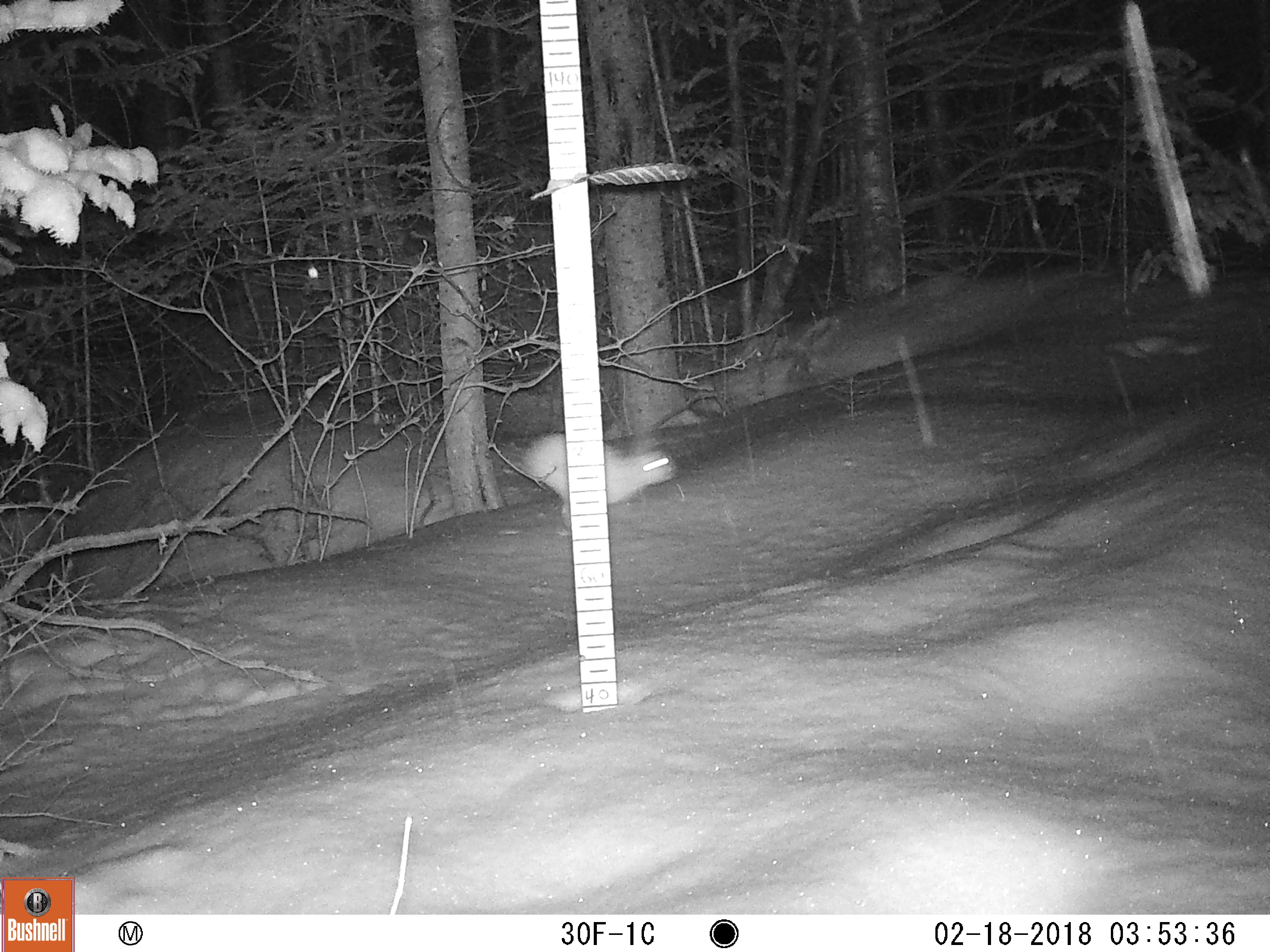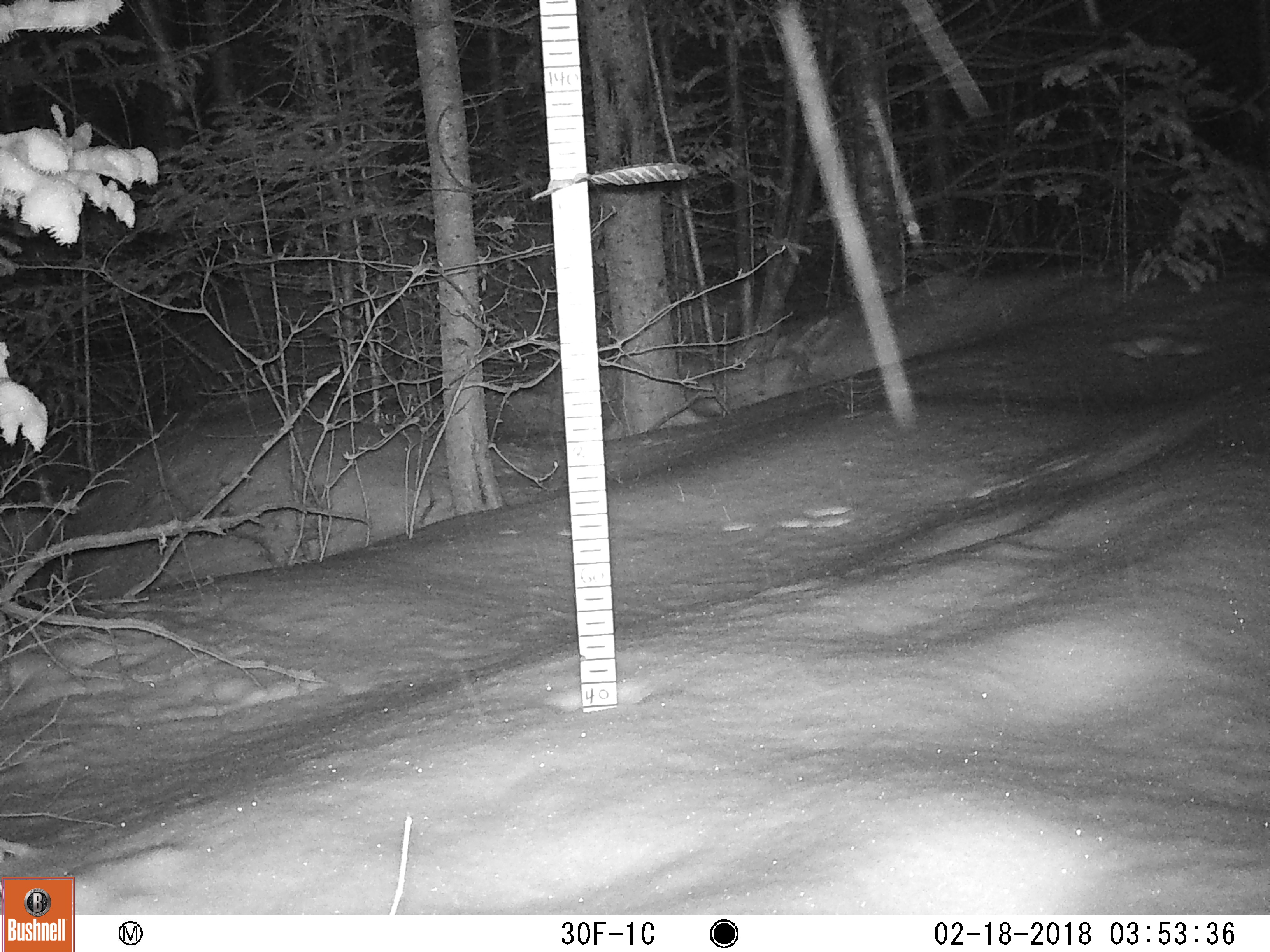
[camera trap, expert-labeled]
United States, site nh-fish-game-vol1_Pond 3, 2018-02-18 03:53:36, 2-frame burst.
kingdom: Animalia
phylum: Chordata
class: Mammalia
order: Lagomorpha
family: Leporidae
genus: Lepus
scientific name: Lepus americanus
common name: snowshoe hare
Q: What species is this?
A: Snowshoe hare (Lepus americanus).